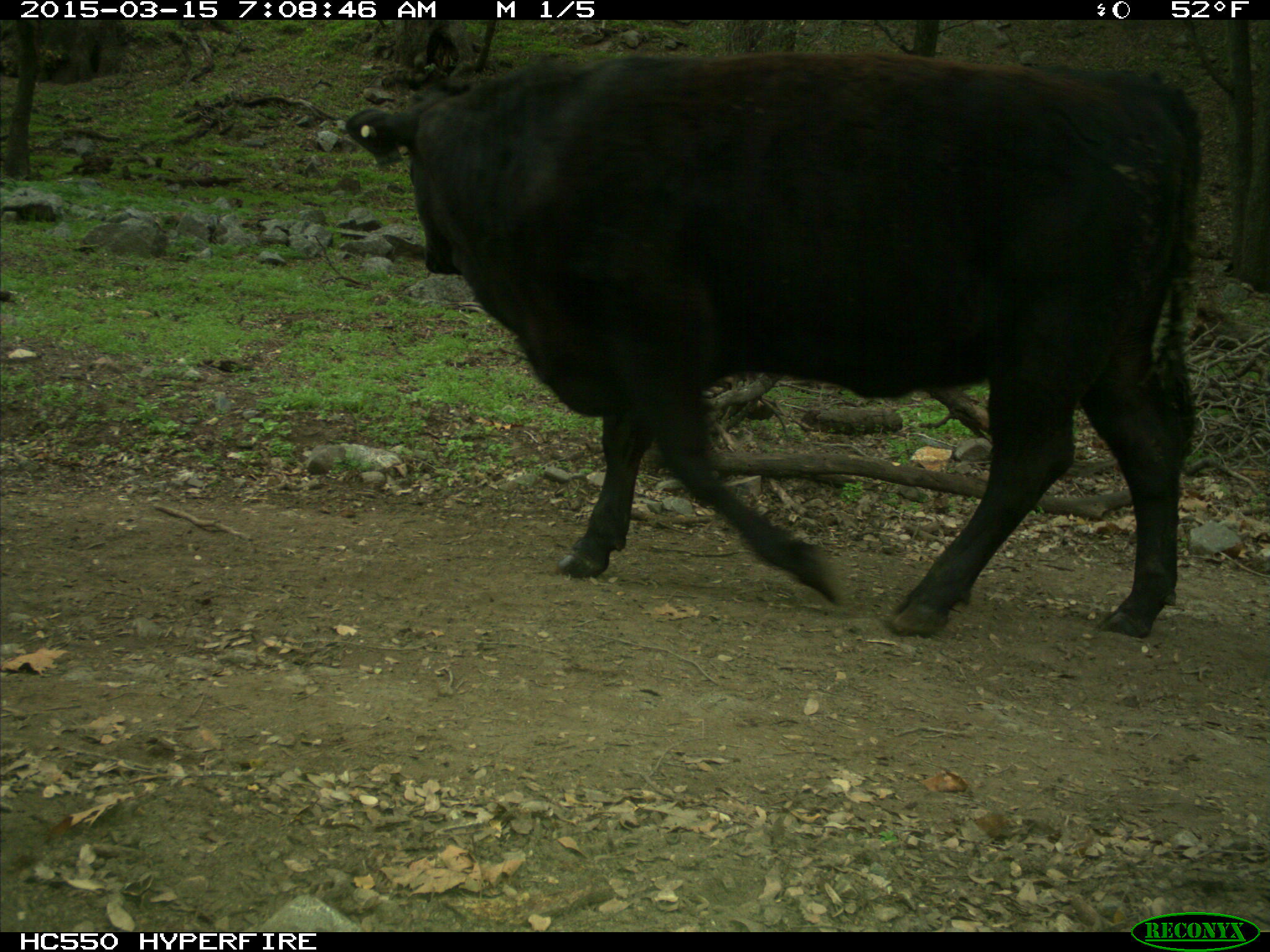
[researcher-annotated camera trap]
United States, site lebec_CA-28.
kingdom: Animalia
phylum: Chordata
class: Mammalia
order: Artiodactyla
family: Bovidae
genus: Bos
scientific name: Bos taurus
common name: domestic cow